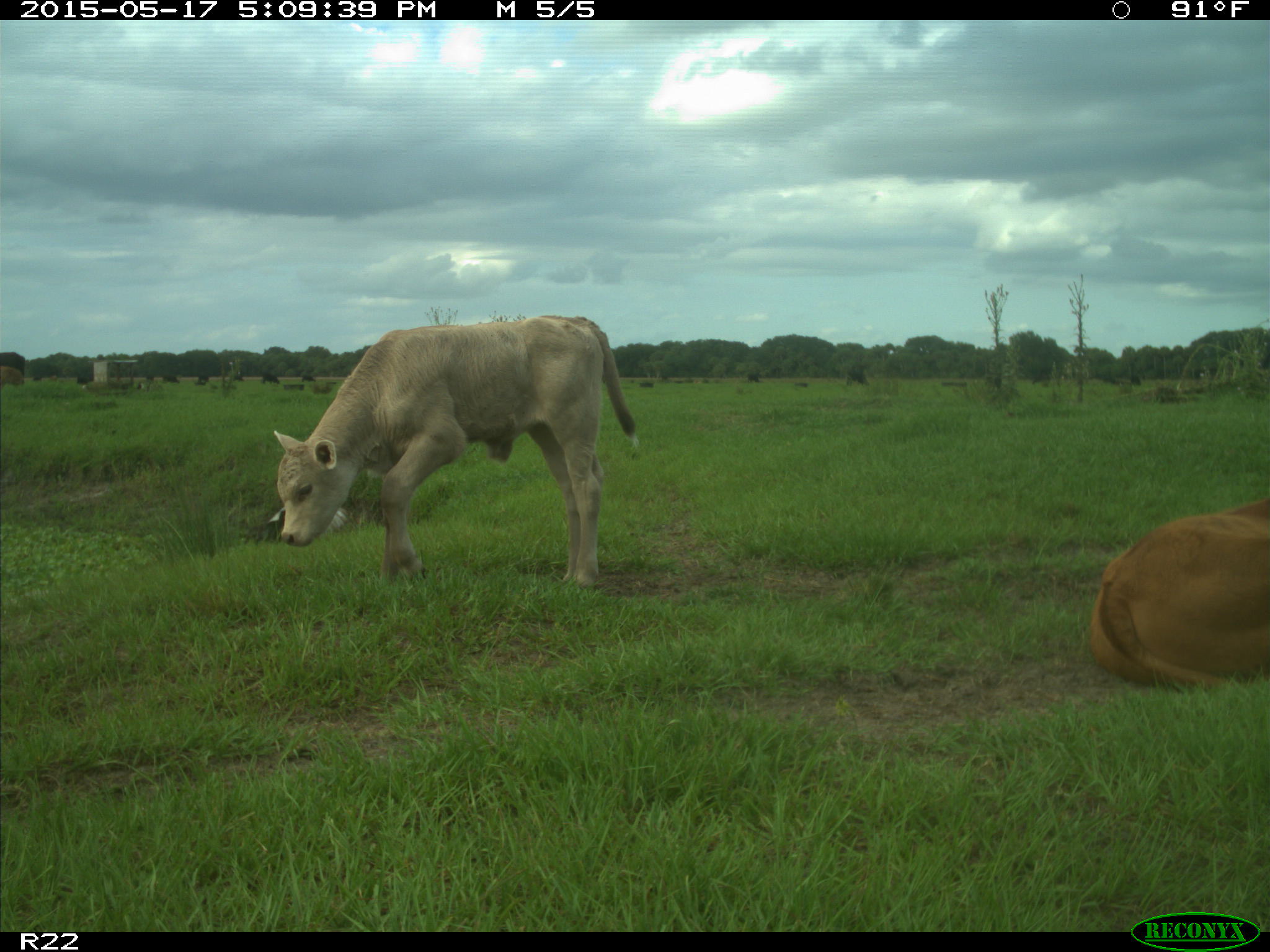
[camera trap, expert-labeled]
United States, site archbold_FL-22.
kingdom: Animalia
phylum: Chordata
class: Mammalia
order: Artiodactyla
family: Bovidae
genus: Bos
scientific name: Bos taurus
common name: domestic cow